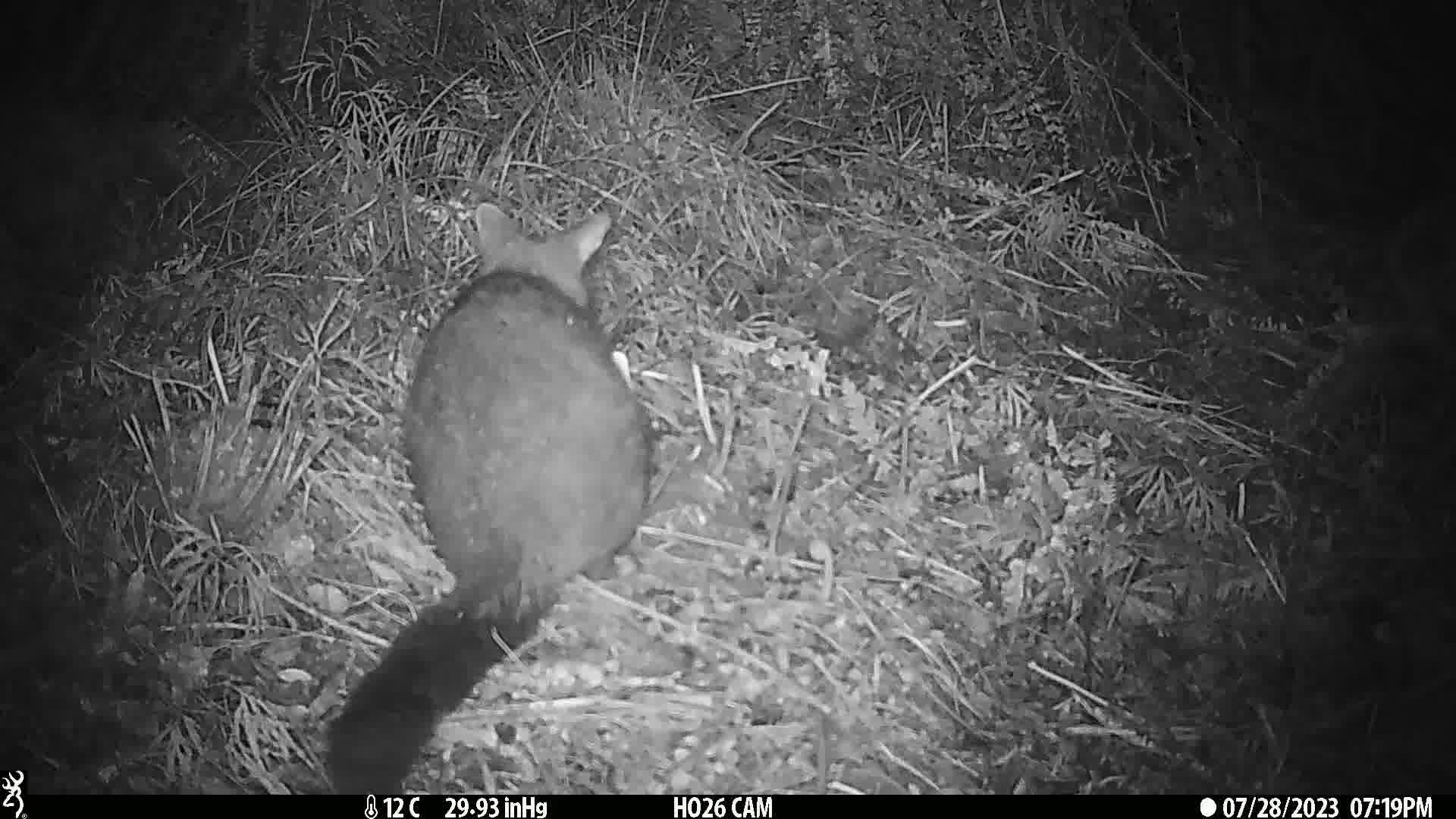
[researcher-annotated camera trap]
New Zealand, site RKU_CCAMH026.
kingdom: Animalia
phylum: Chordata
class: Mammalia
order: Diprotodontia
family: Phalangeridae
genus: Trichosurus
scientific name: Trichosurus vulpecula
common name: common brushtail possum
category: possum